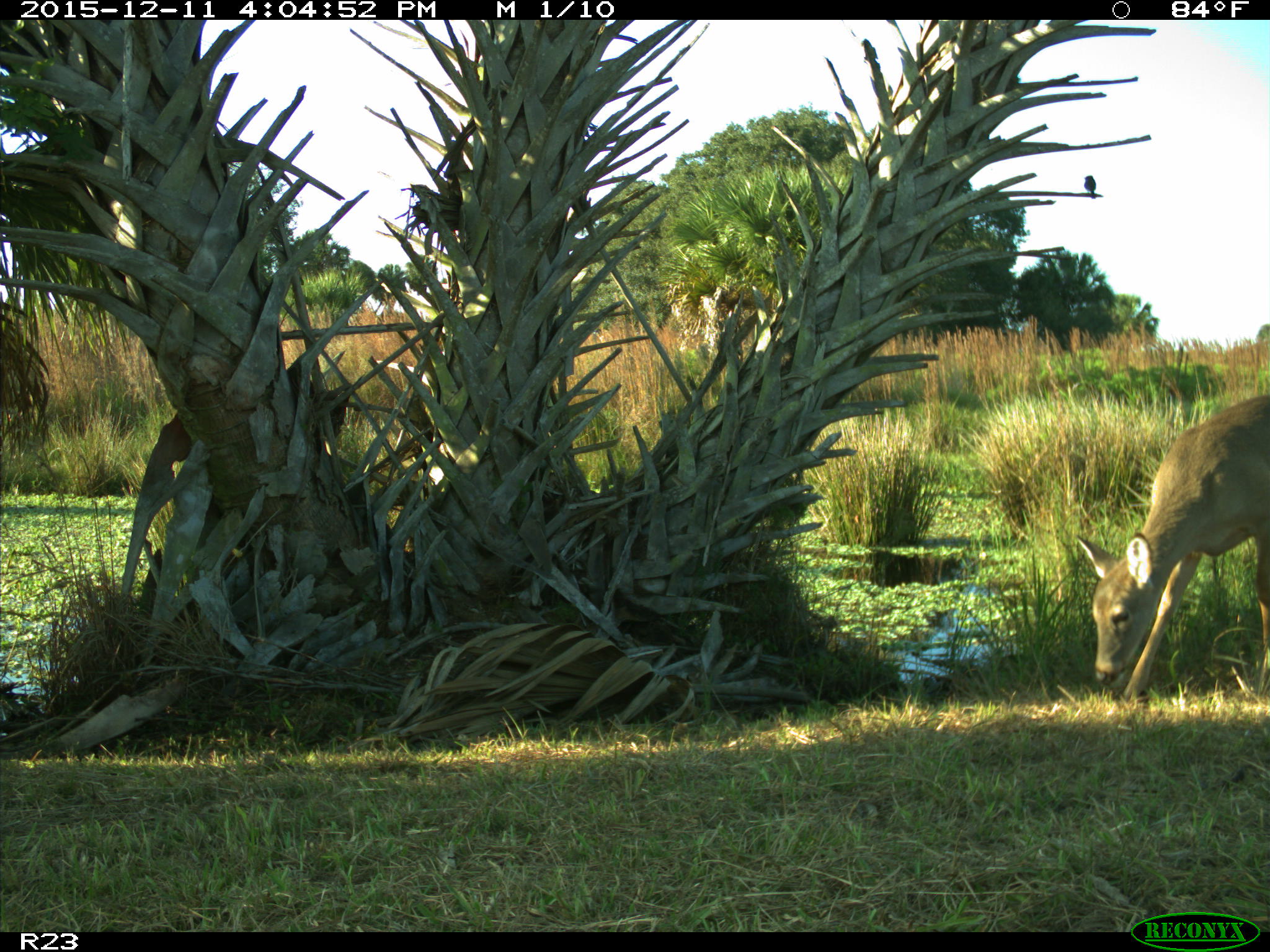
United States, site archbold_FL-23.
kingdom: Animalia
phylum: Chordata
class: Mammalia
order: Artiodactyla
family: Cervidae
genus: Odocoileus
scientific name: Odocoileus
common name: deer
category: unidentified deer